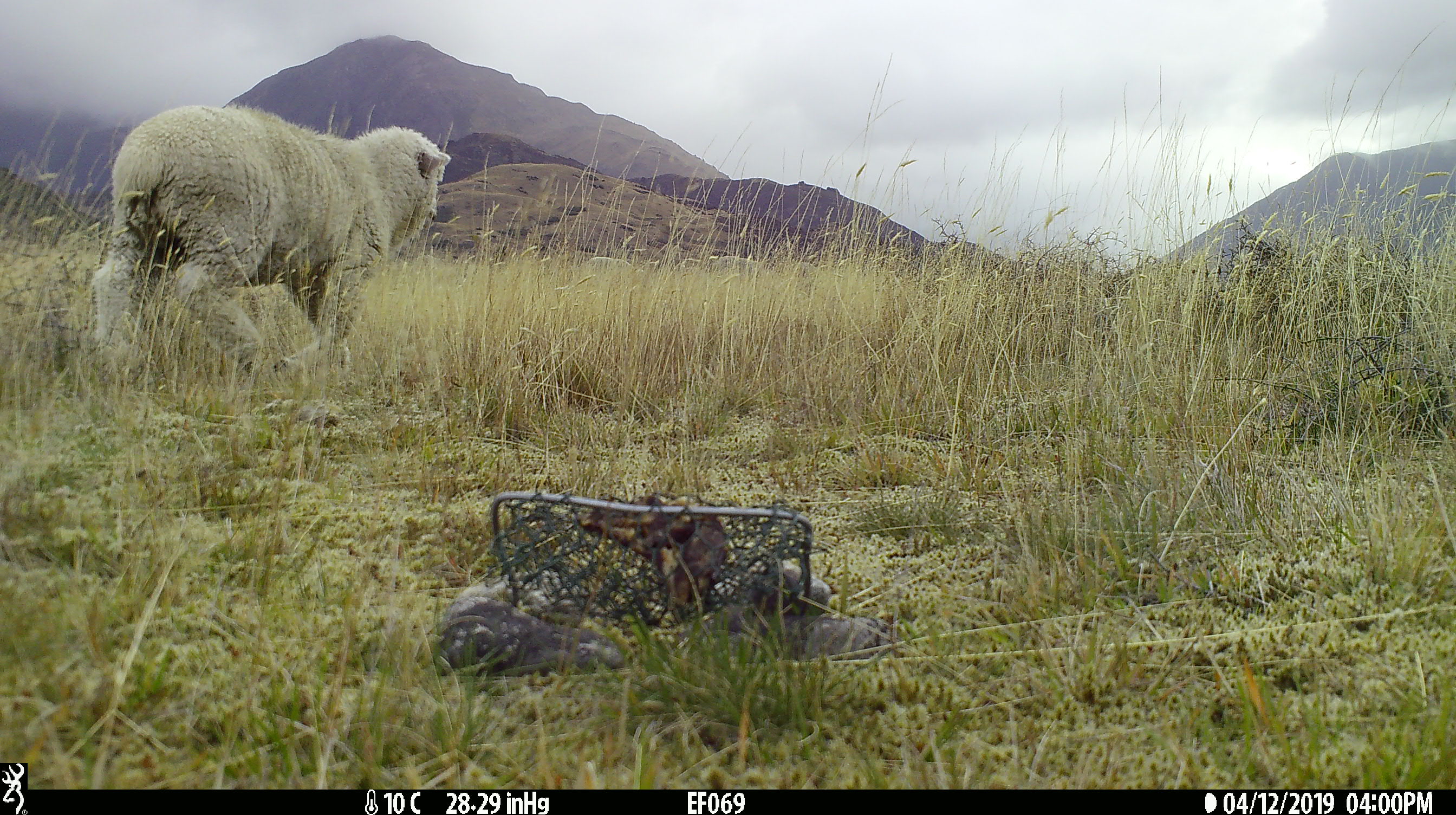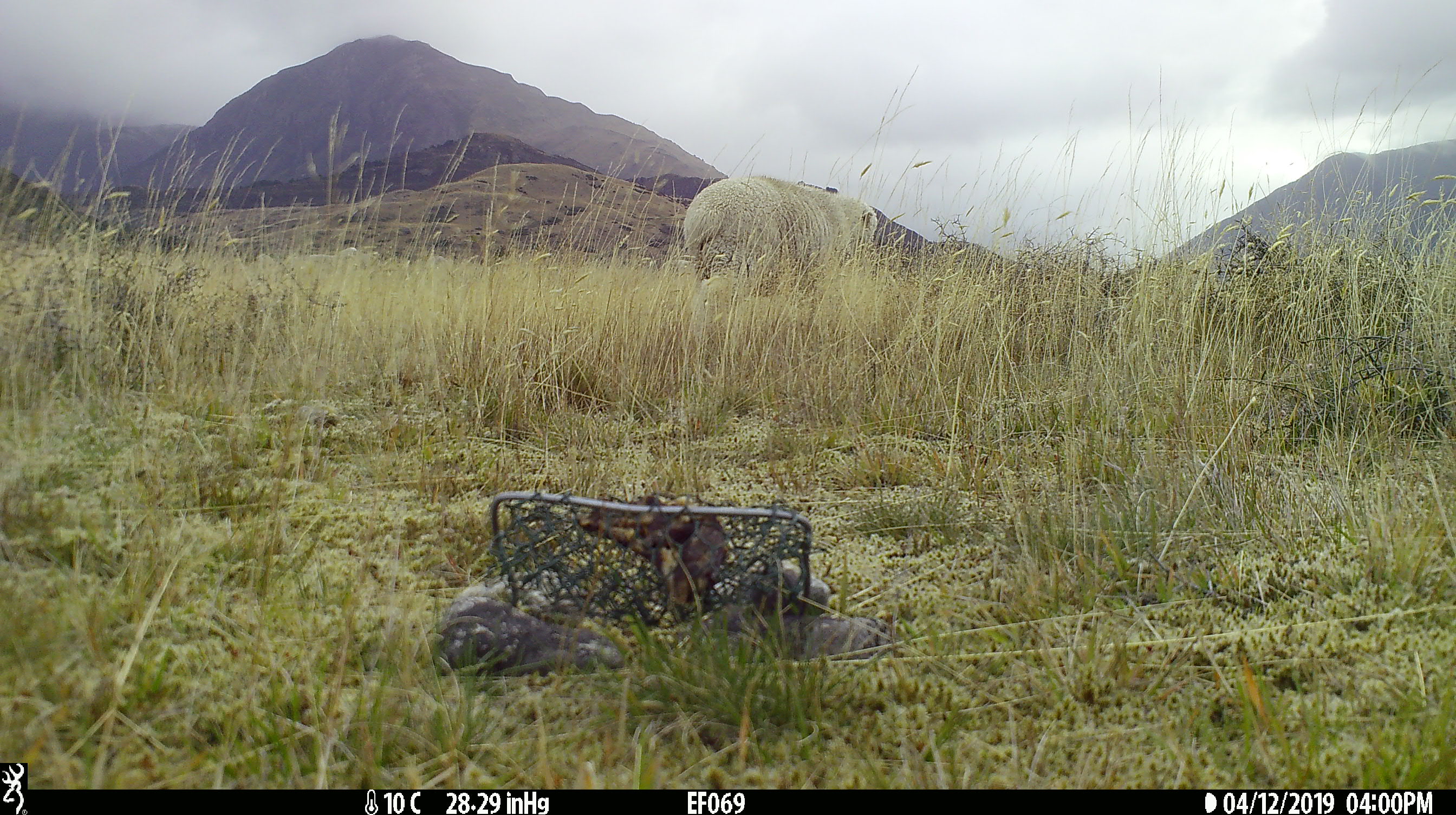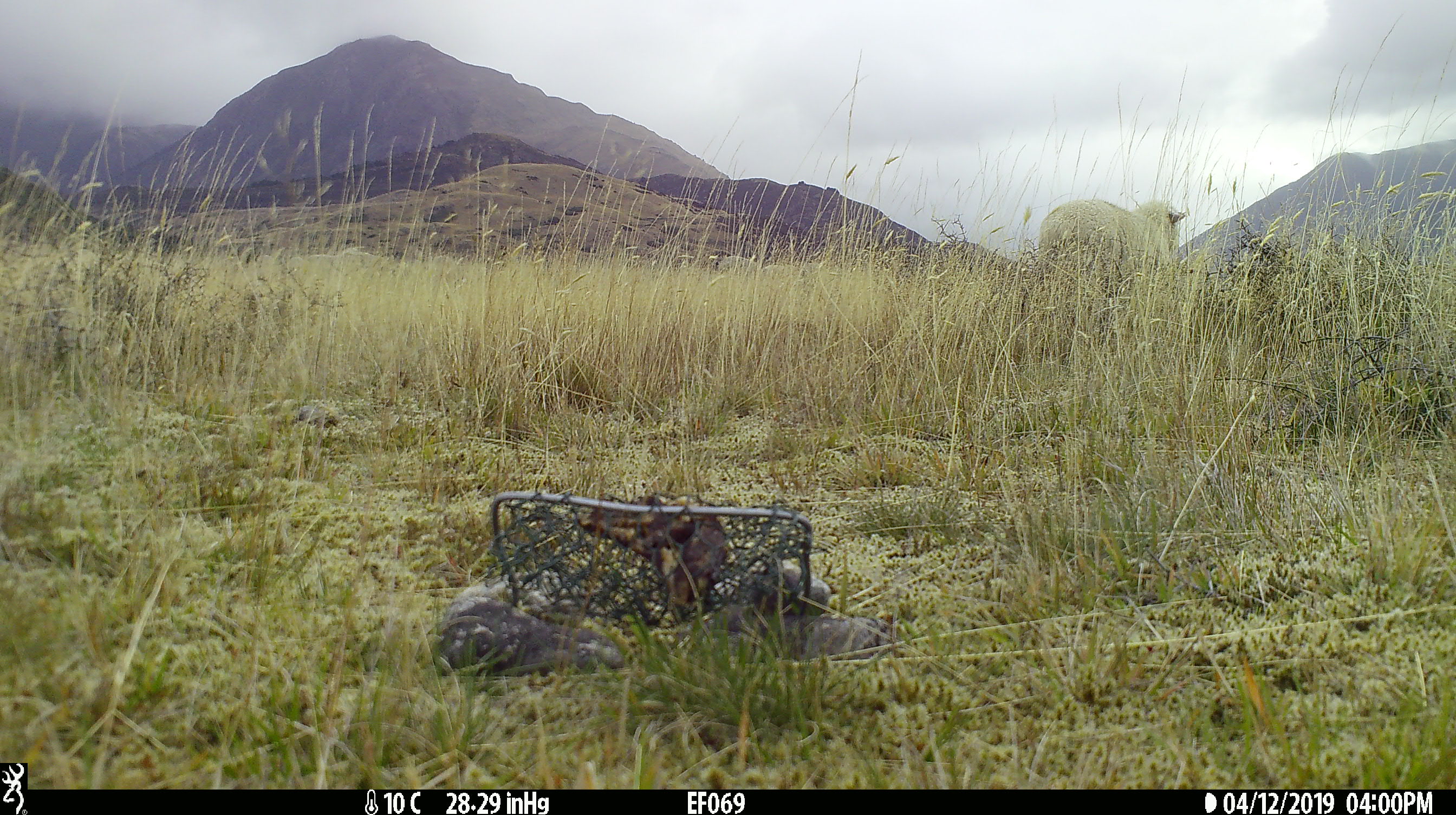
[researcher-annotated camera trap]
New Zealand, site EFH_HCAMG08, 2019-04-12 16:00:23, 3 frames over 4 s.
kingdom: Animalia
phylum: Chordata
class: Mammalia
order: Artiodactyla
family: Bovidae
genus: Ovis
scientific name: Ovis aries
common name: domestic sheep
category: sheep